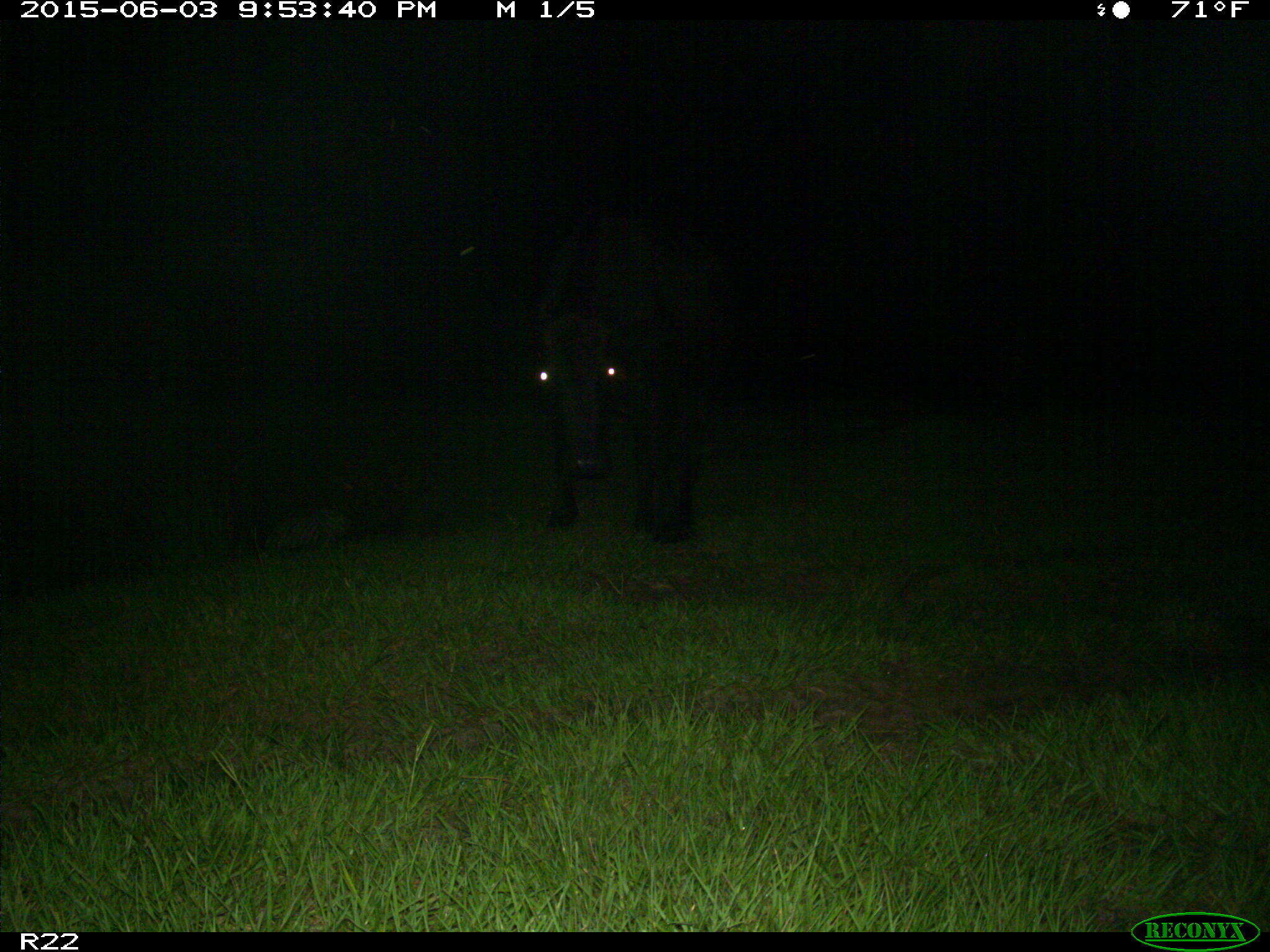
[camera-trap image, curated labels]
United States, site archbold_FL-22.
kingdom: Animalia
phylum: Chordata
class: Mammalia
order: Artiodactyla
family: Suidae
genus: Sus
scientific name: Sus scrofa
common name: wild boar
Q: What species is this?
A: Sus scrofa (wild boar).